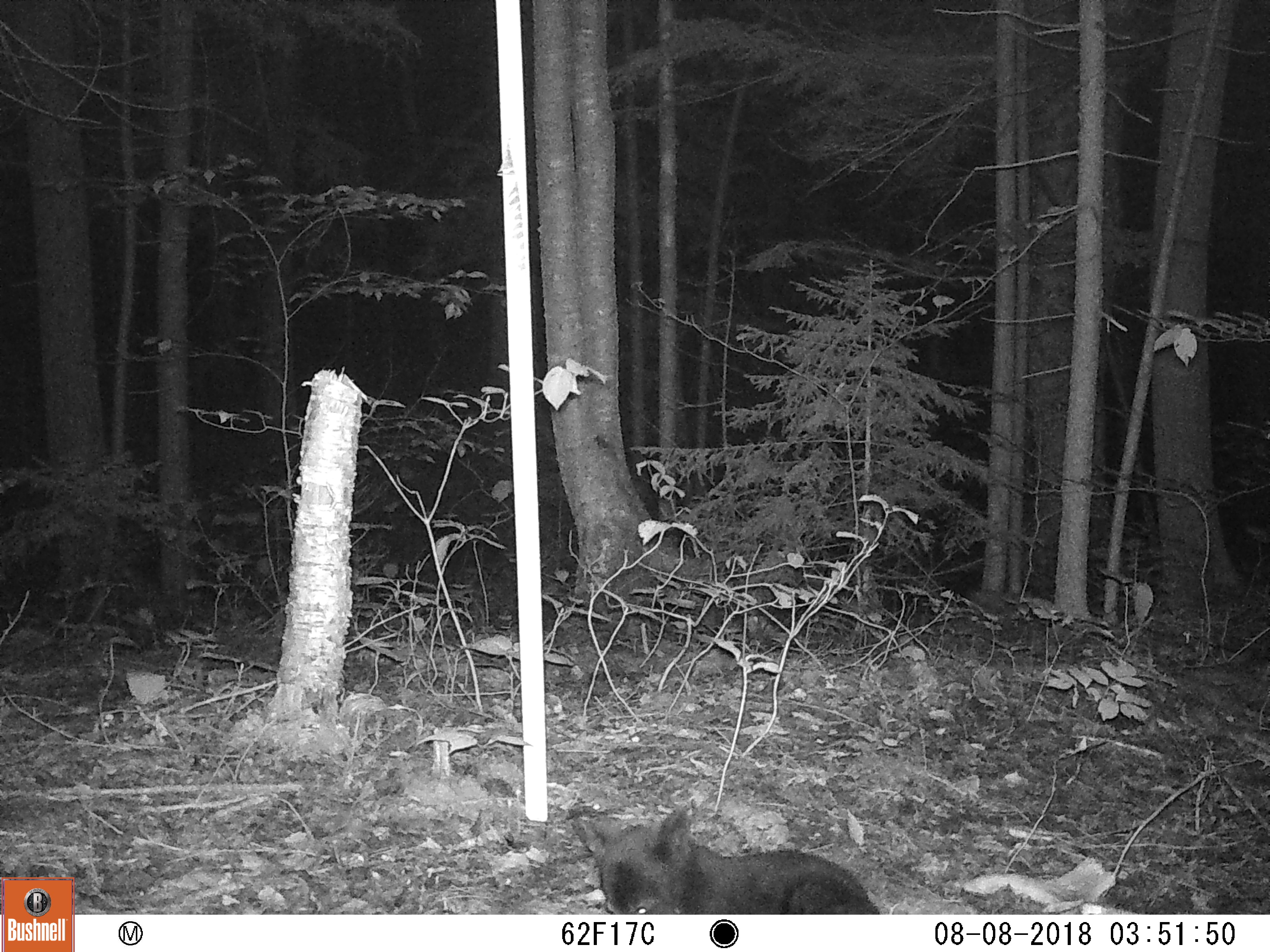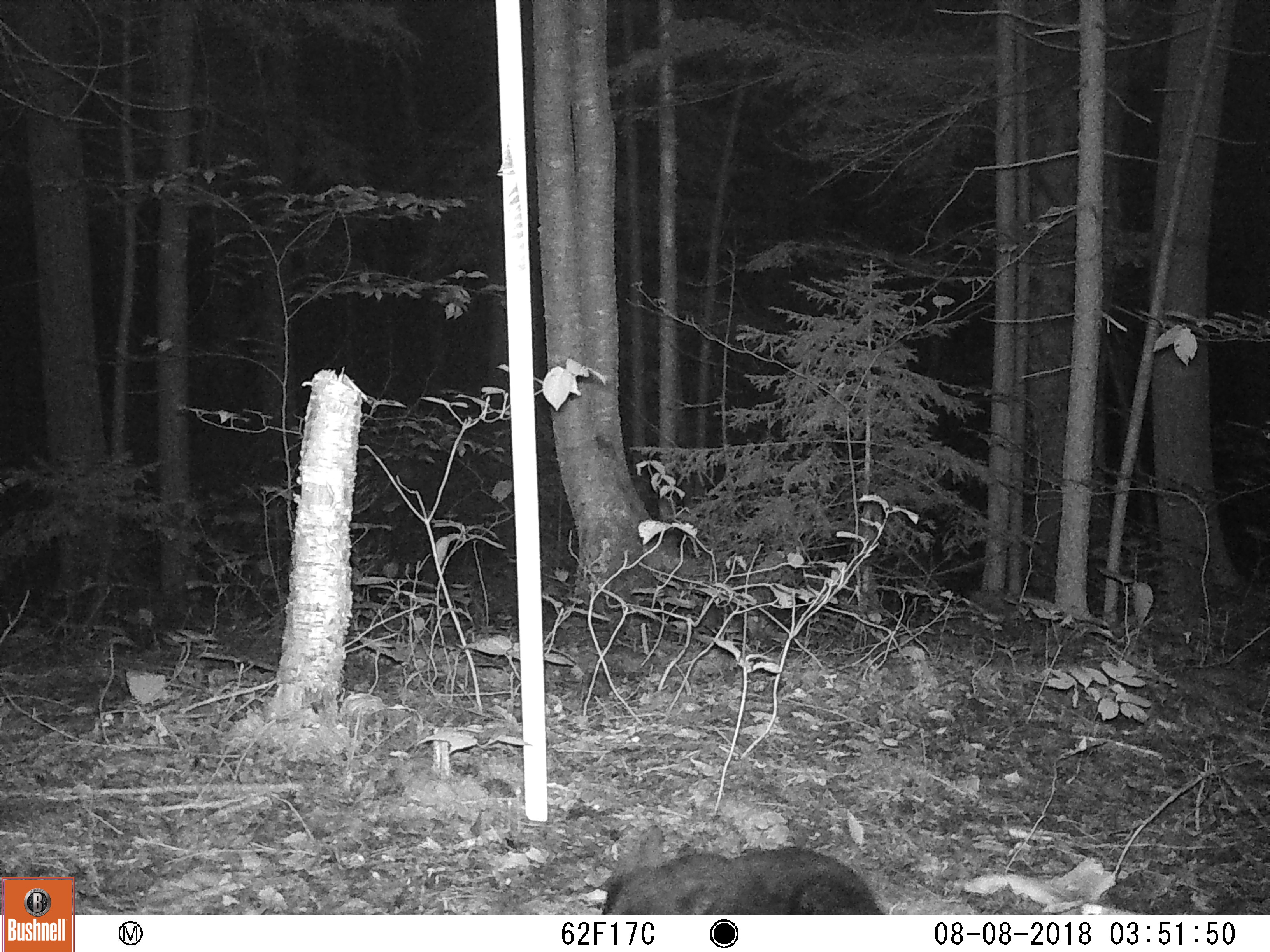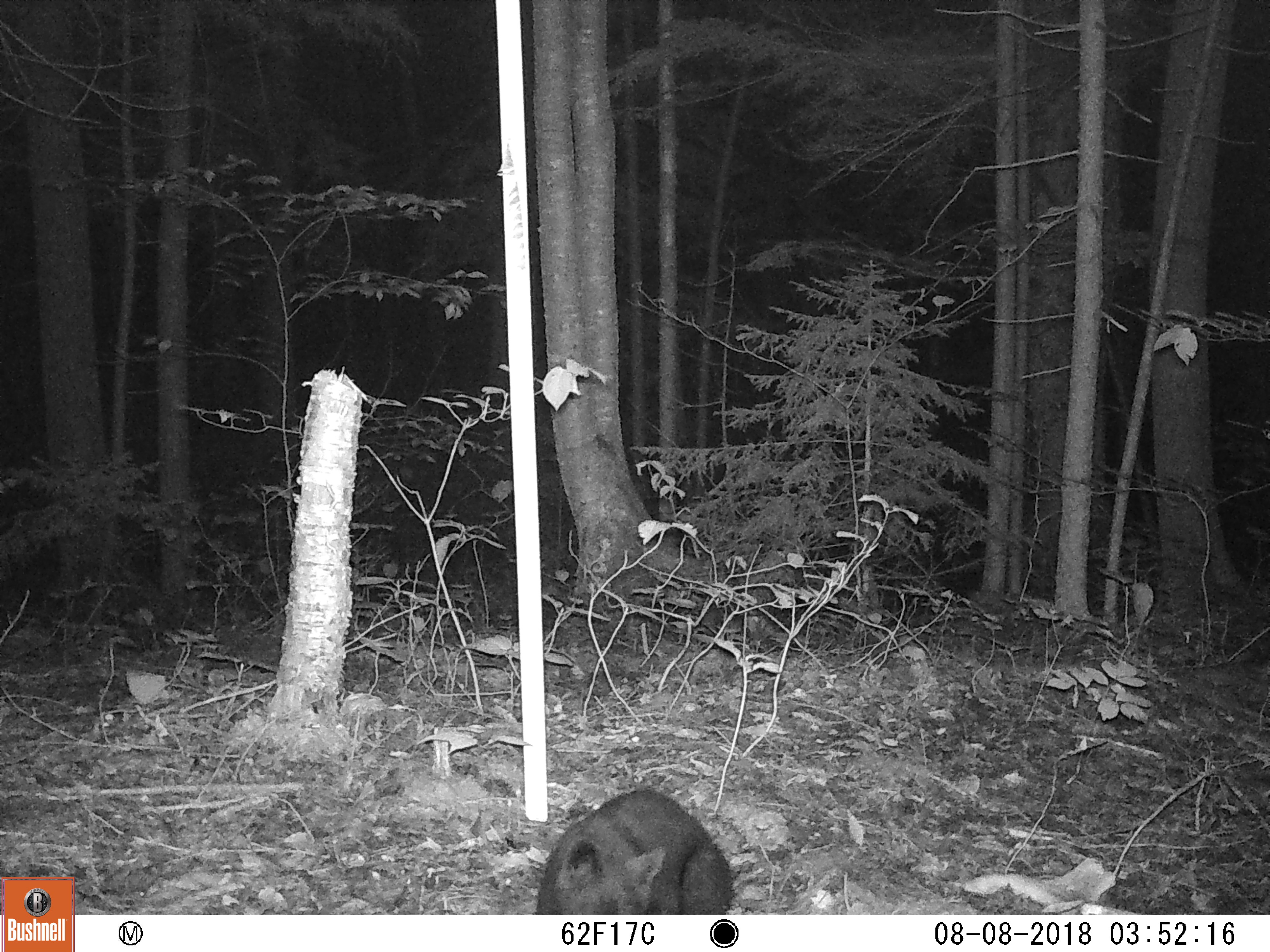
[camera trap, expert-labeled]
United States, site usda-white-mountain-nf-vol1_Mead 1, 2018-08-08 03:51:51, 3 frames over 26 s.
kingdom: Animalia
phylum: Chordata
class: Mammalia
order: Carnivora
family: Ursidae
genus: Ursus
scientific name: Ursus americanus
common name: black bear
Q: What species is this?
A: Black bear (Ursus americanus).